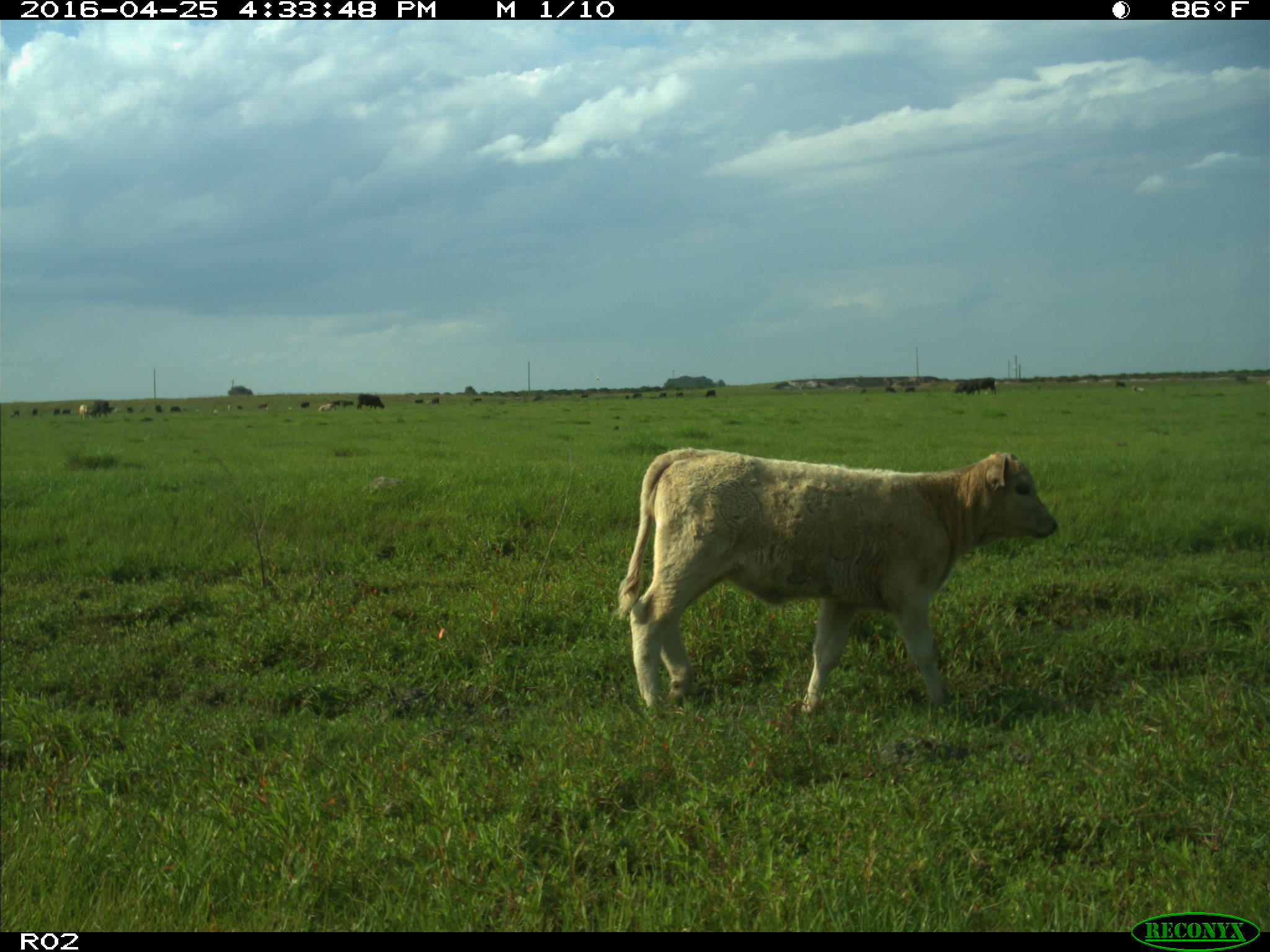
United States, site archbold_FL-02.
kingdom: Animalia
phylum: Chordata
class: Mammalia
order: Artiodactyla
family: Bovidae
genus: Bos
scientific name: Bos taurus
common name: domestic cow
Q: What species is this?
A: Bos taurus (domestic cow).